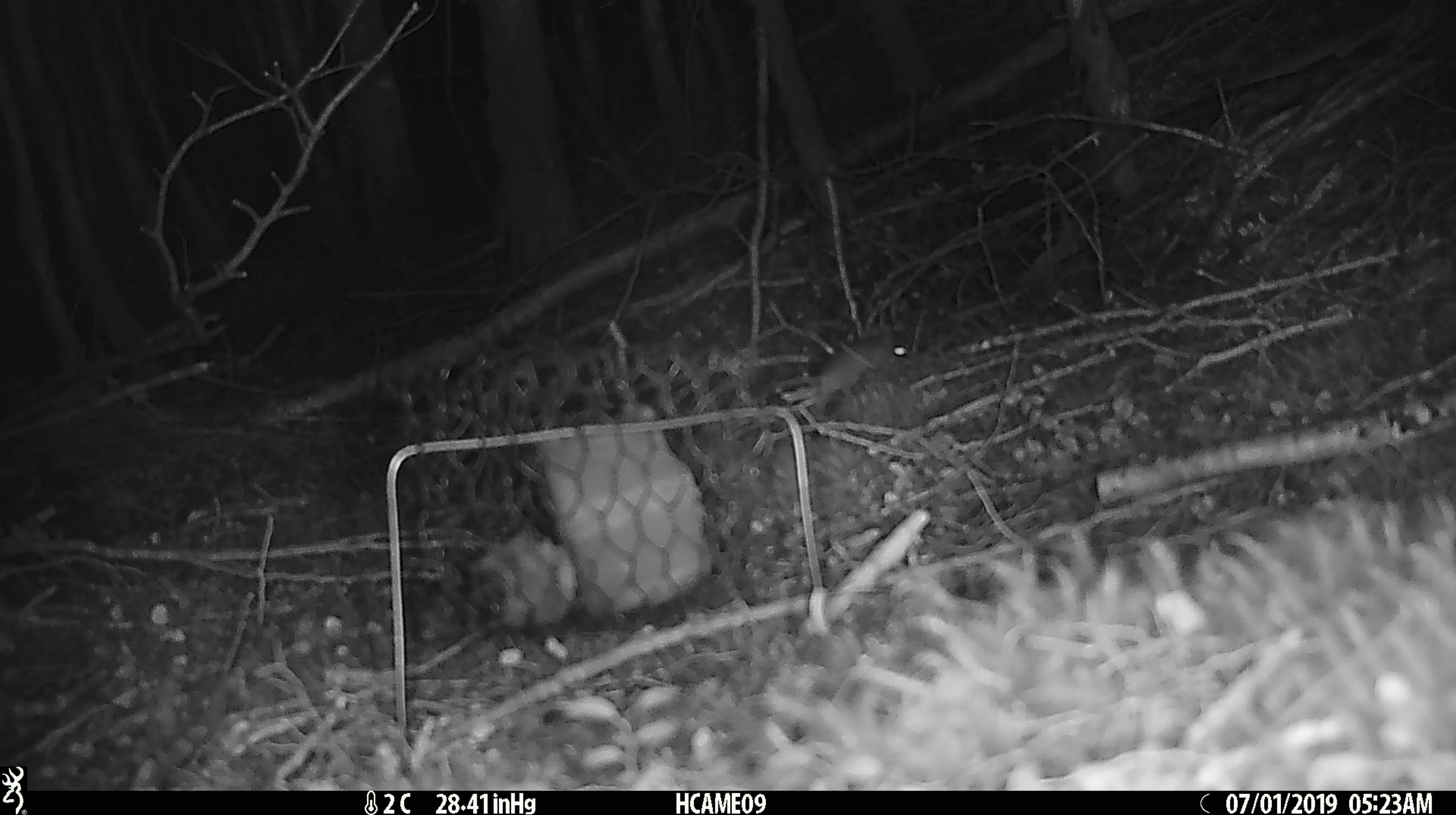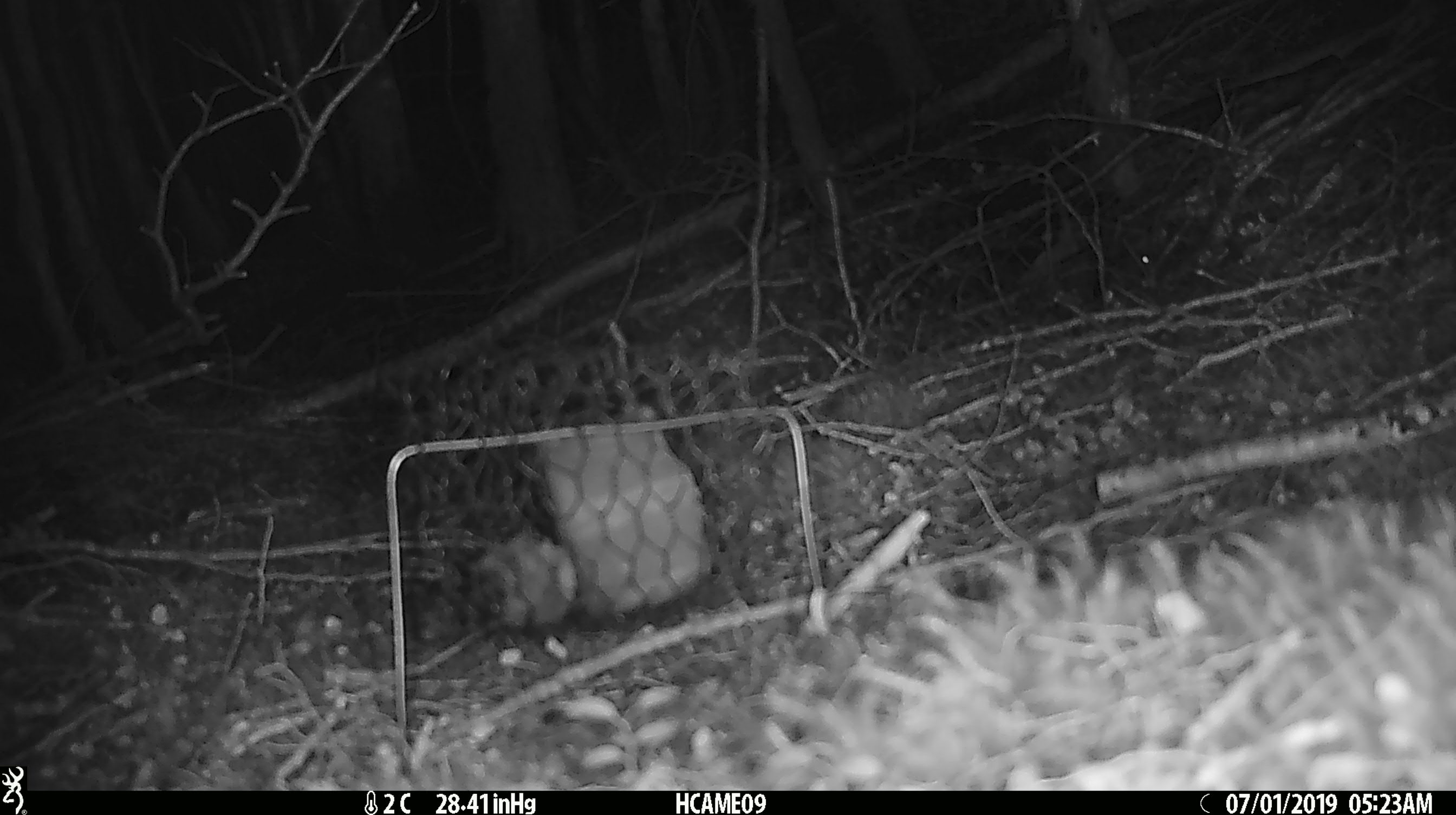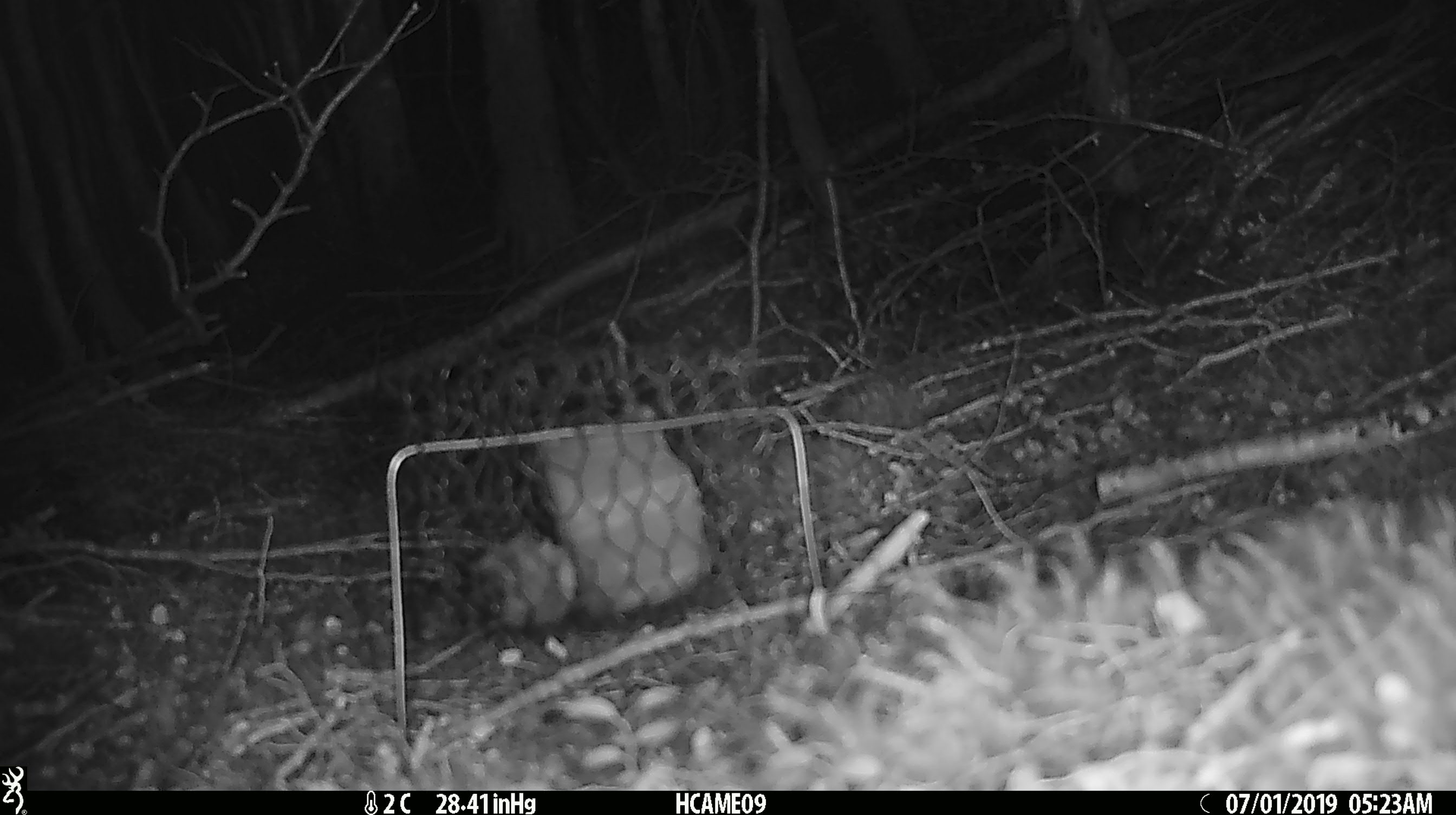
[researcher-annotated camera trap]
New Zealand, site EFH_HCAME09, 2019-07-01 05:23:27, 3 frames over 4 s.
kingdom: Animalia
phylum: Chordata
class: Mammalia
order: Rodentia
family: Muridae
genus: Mus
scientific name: Mus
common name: mouse